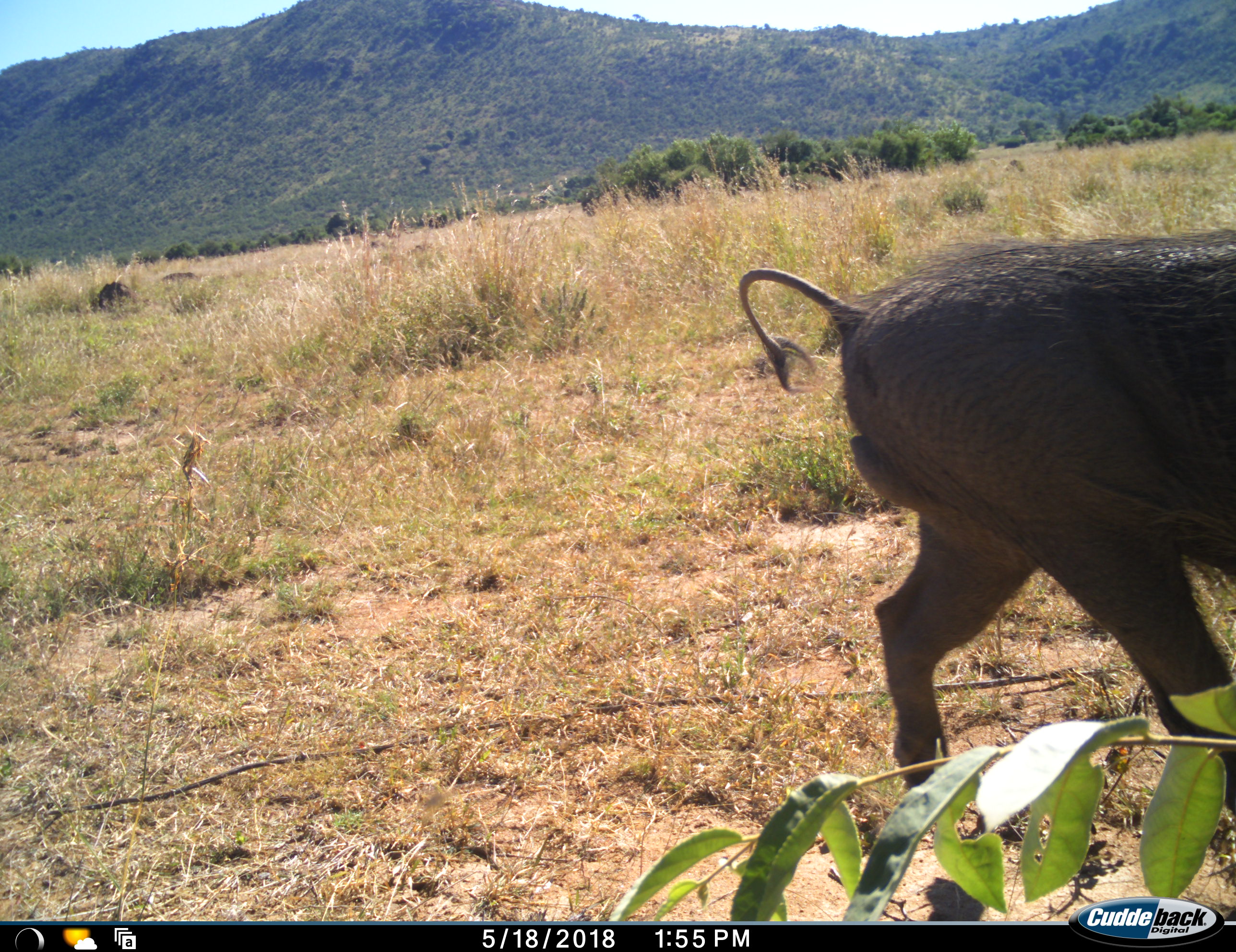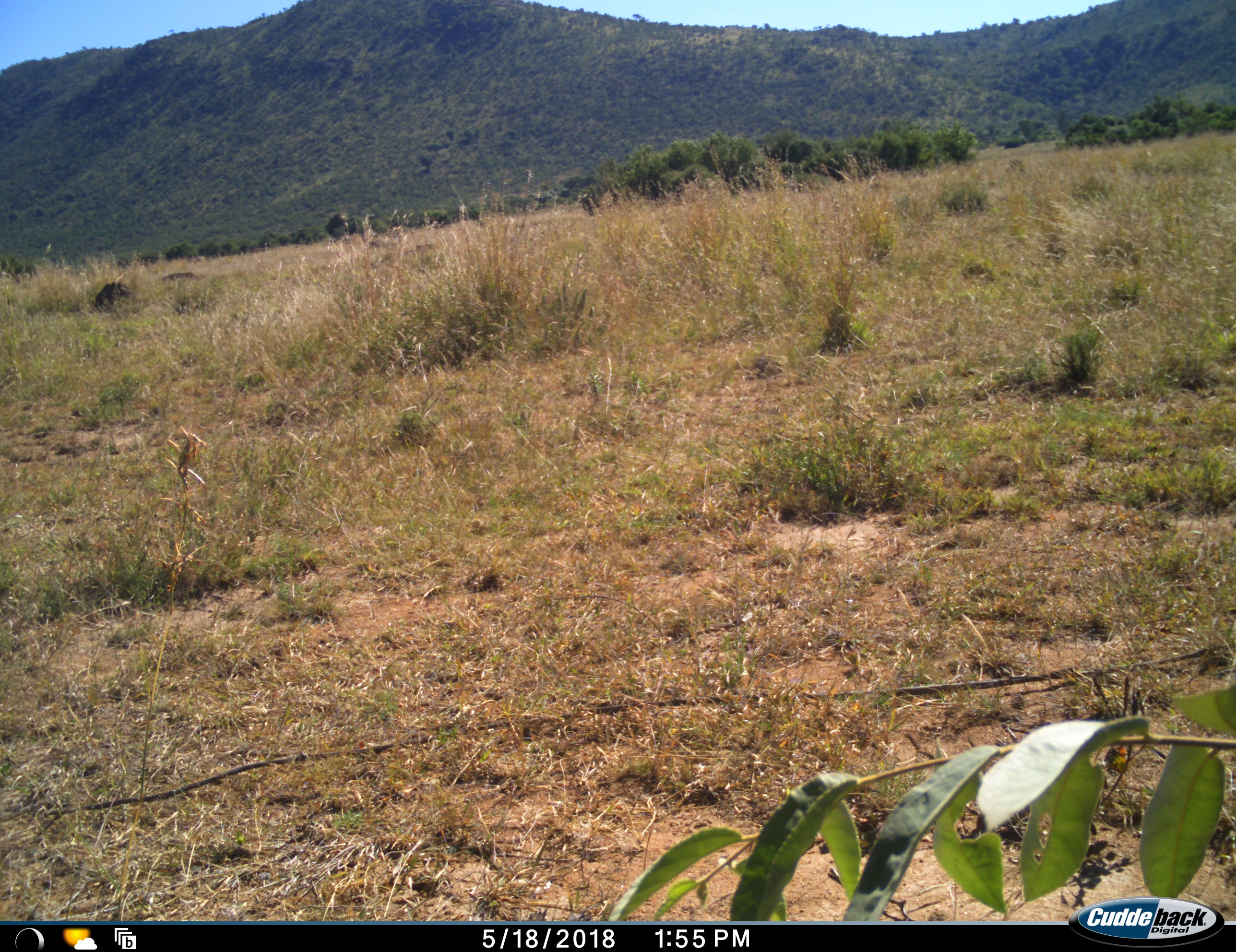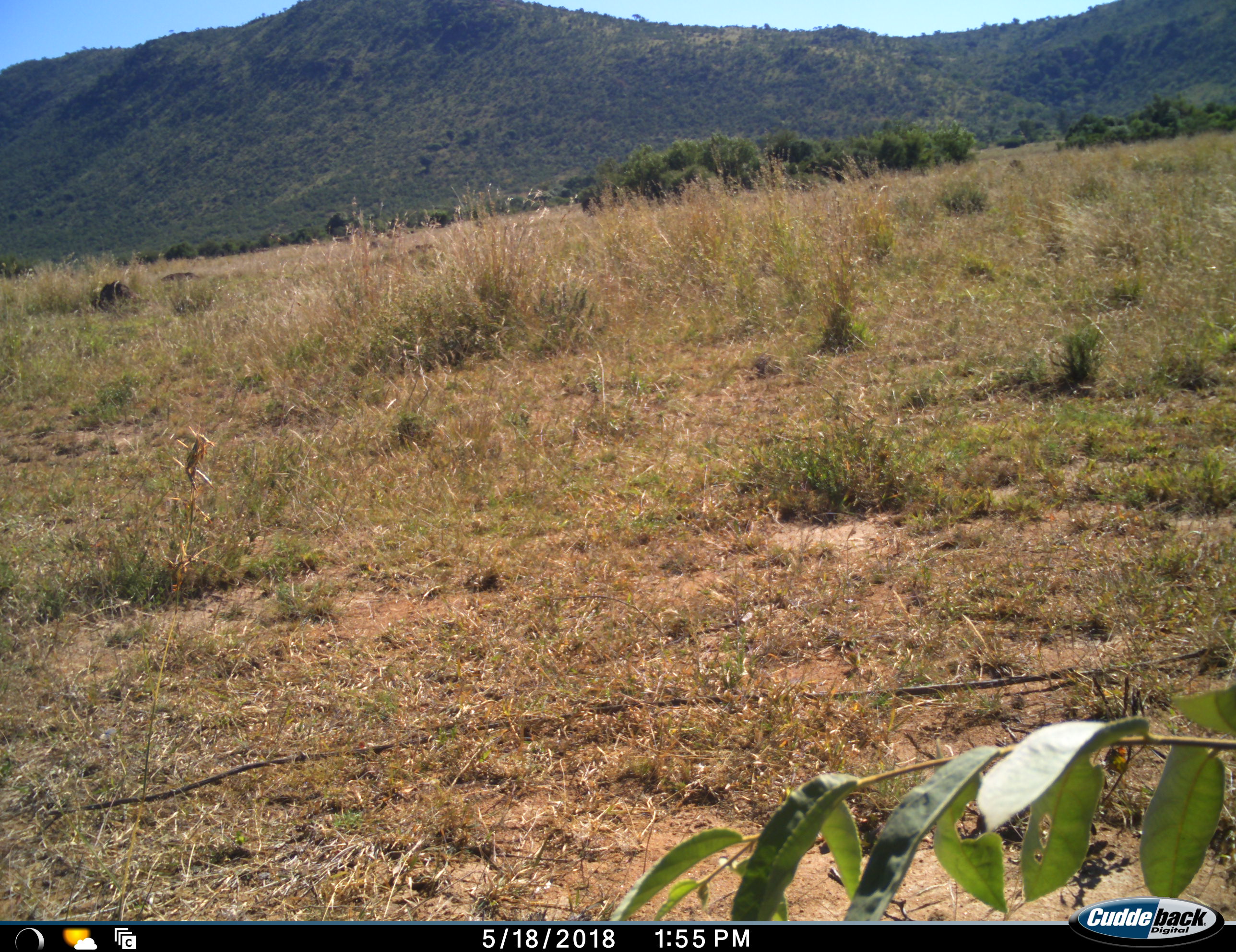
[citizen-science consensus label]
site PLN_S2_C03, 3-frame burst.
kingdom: Animalia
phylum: Chordata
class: Mammalia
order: Artiodactyla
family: Suidae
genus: Phacochoerus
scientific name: Phacochoerus africanus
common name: warthog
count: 1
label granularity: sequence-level